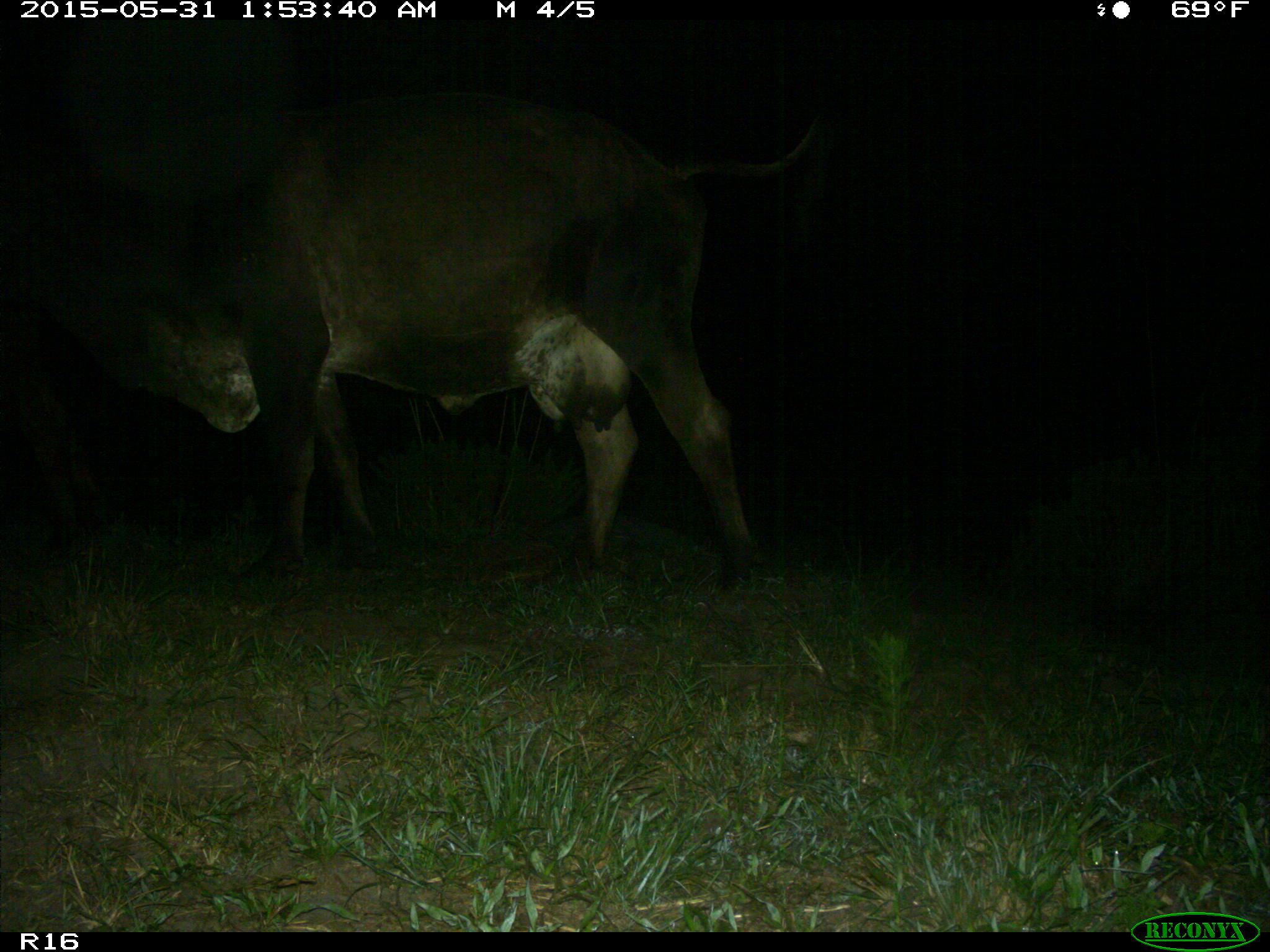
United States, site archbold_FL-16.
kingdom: Animalia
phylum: Chordata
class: Mammalia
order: Artiodactyla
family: Bovidae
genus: Bos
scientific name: Bos taurus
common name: domestic cow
Bos taurus (domestic cow).